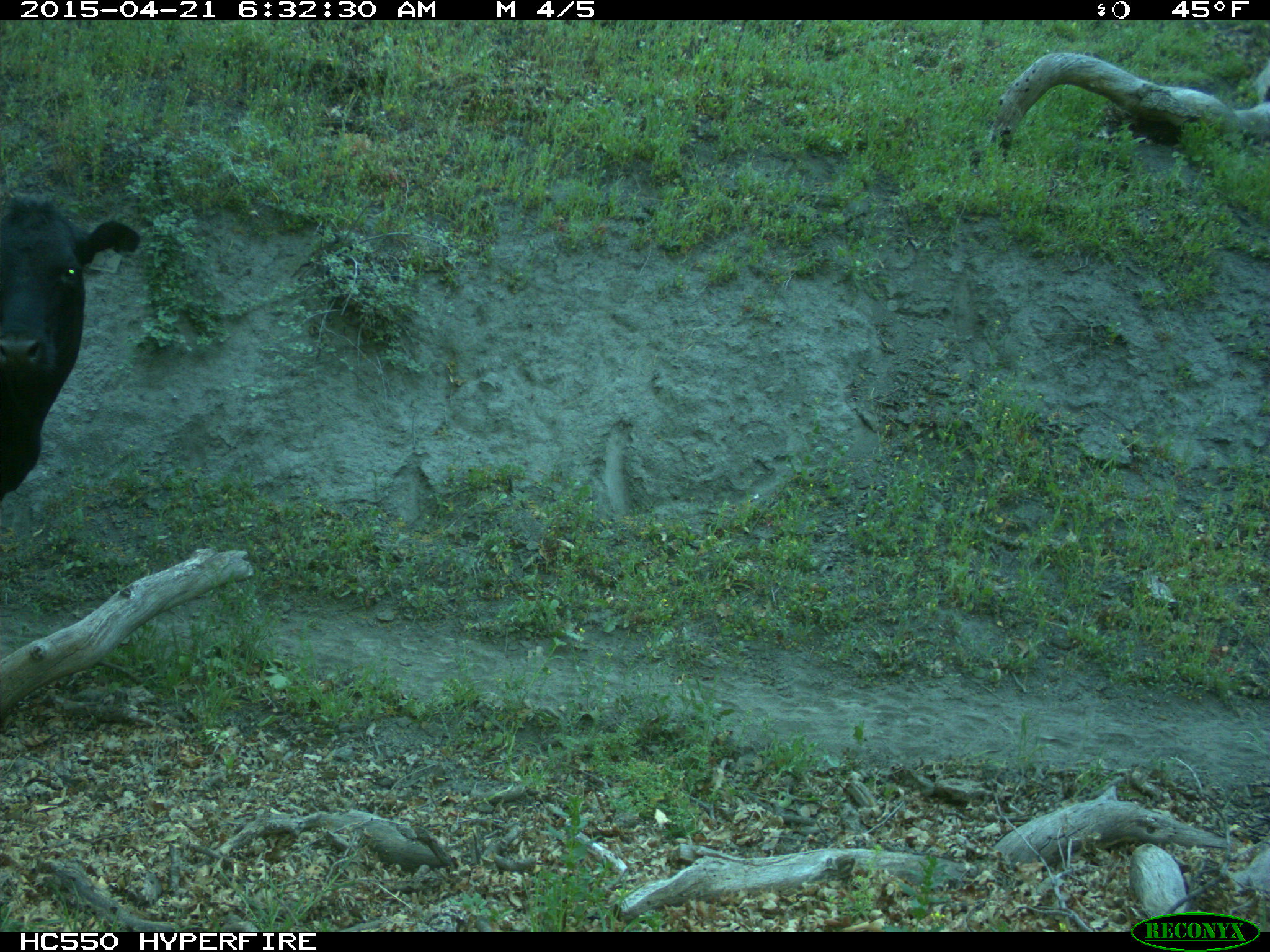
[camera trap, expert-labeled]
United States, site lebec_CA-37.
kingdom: Animalia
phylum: Chordata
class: Mammalia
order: Artiodactyla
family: Bovidae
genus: Bos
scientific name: Bos taurus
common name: domestic cow